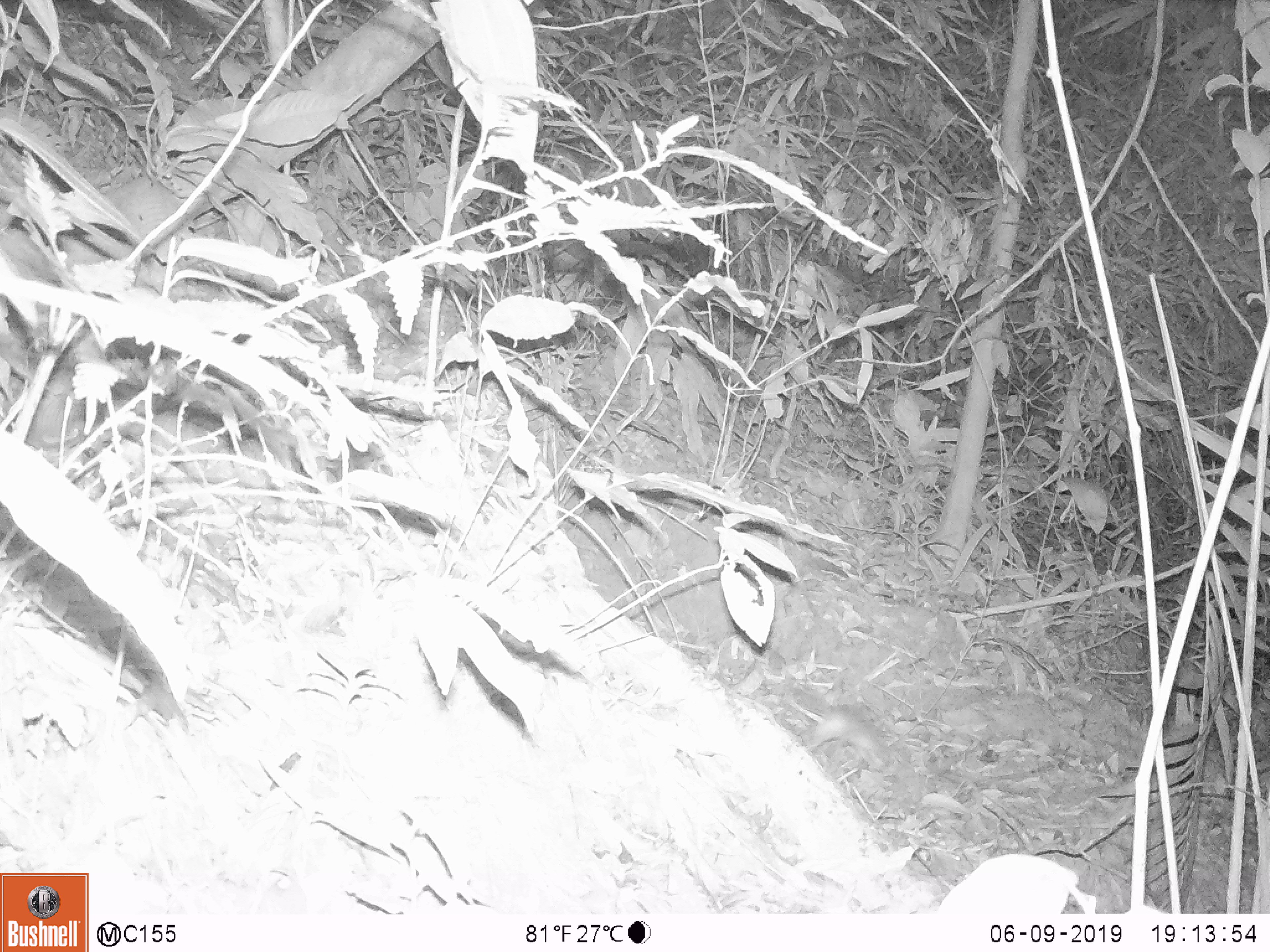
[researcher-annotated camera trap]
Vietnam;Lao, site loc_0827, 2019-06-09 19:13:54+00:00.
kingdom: Animalia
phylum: Chordata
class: Mammalia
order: Rodentia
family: Muridae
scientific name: Muridae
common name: old-world mice and rats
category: unidentified murid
Unidentified murid (old-world mice and rats) (Muridae). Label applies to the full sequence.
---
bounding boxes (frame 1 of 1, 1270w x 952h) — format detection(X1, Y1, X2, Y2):
unidentified murid: detection(784, 690, 900, 774)